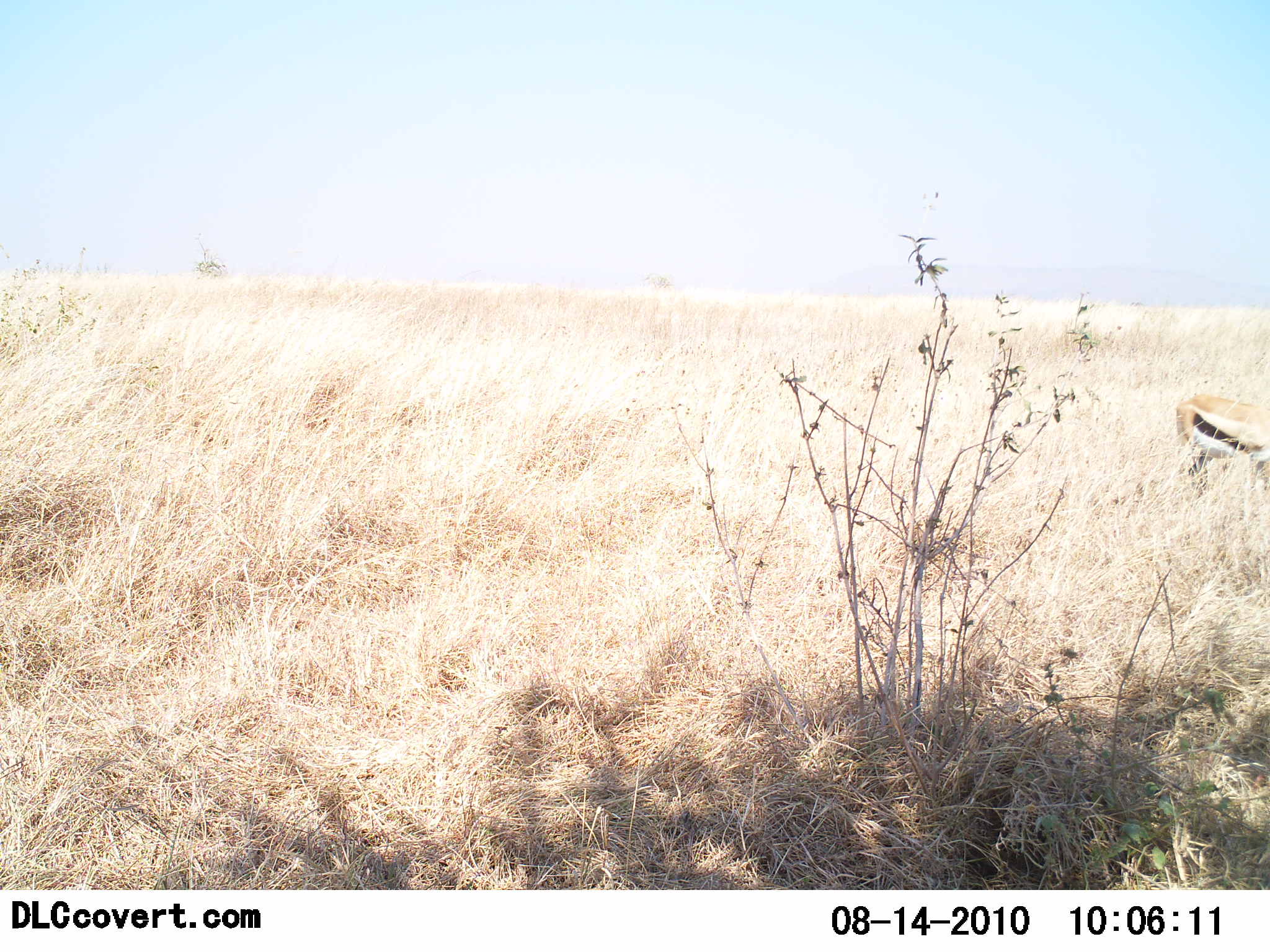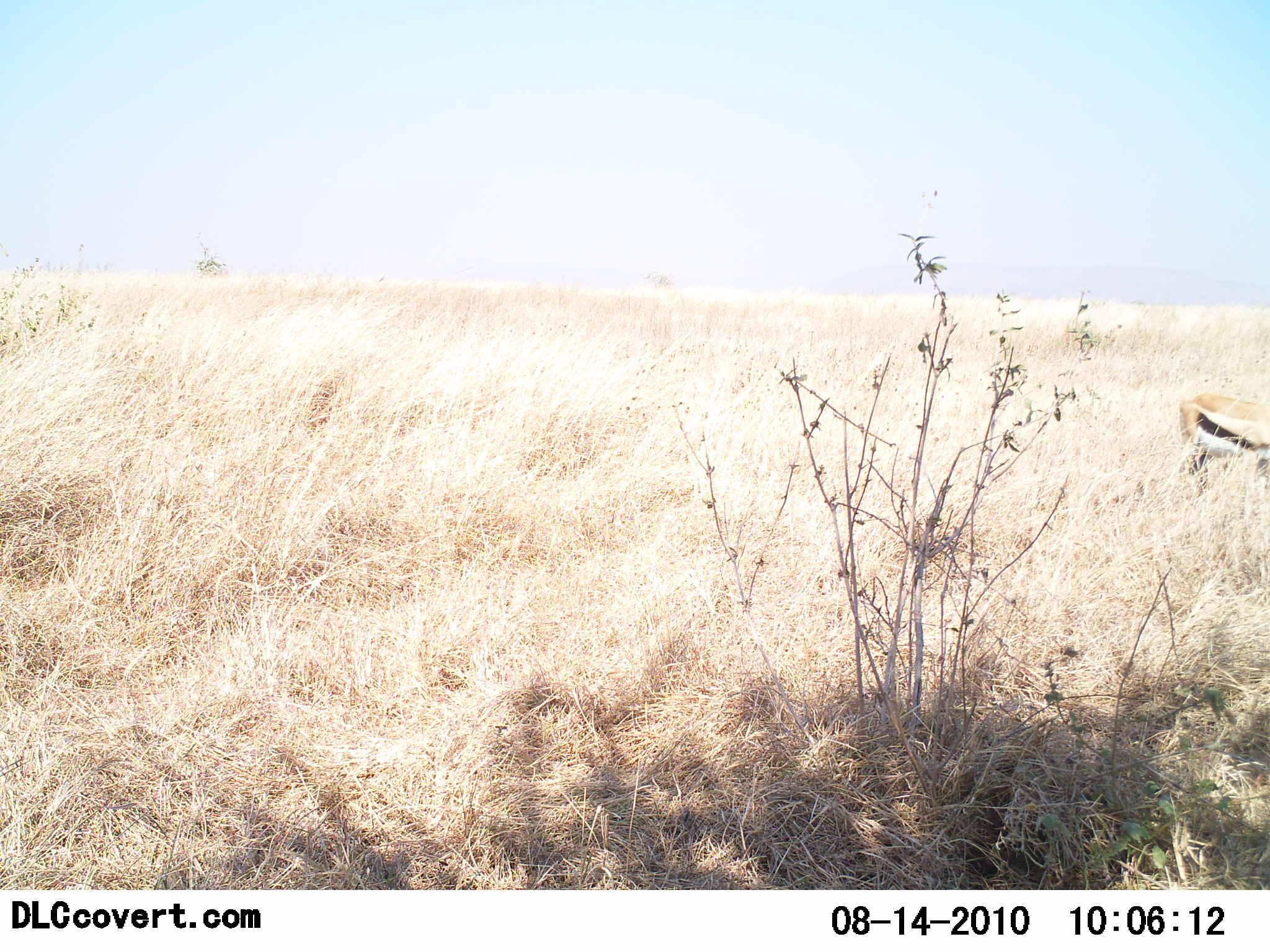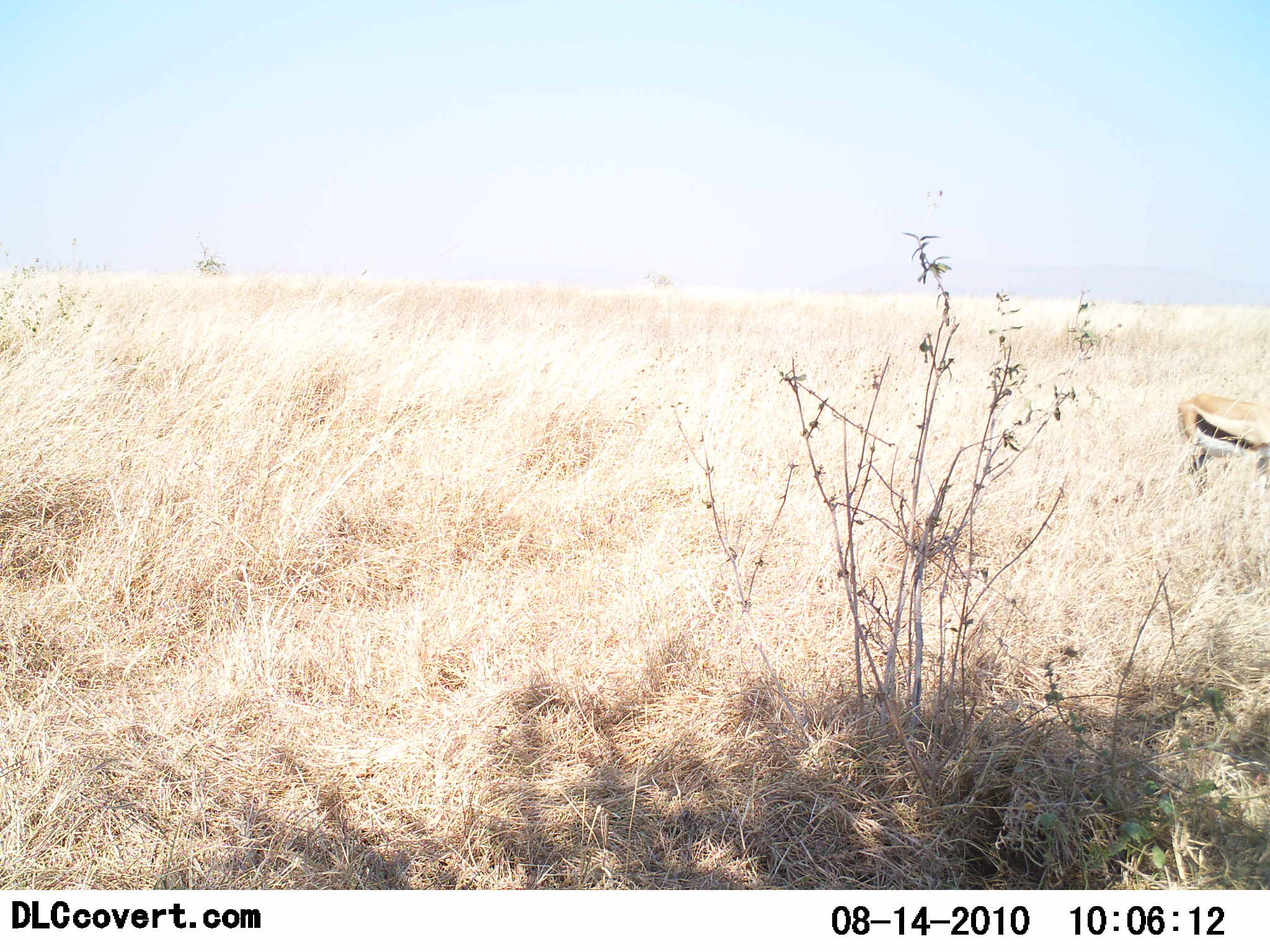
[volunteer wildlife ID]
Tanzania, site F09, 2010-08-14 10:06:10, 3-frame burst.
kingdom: Animalia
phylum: Chordata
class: Mammalia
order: Artiodactyla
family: Bovidae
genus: Eudorcas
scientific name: Eudorcas thomsonii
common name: thomson's gazelle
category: gazellethomsons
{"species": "gazellethomsons (thomson's gazelle) (Eudorcas thomsonii)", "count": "1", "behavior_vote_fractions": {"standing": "73%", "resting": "0%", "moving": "0%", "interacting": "0%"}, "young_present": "0%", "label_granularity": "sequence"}